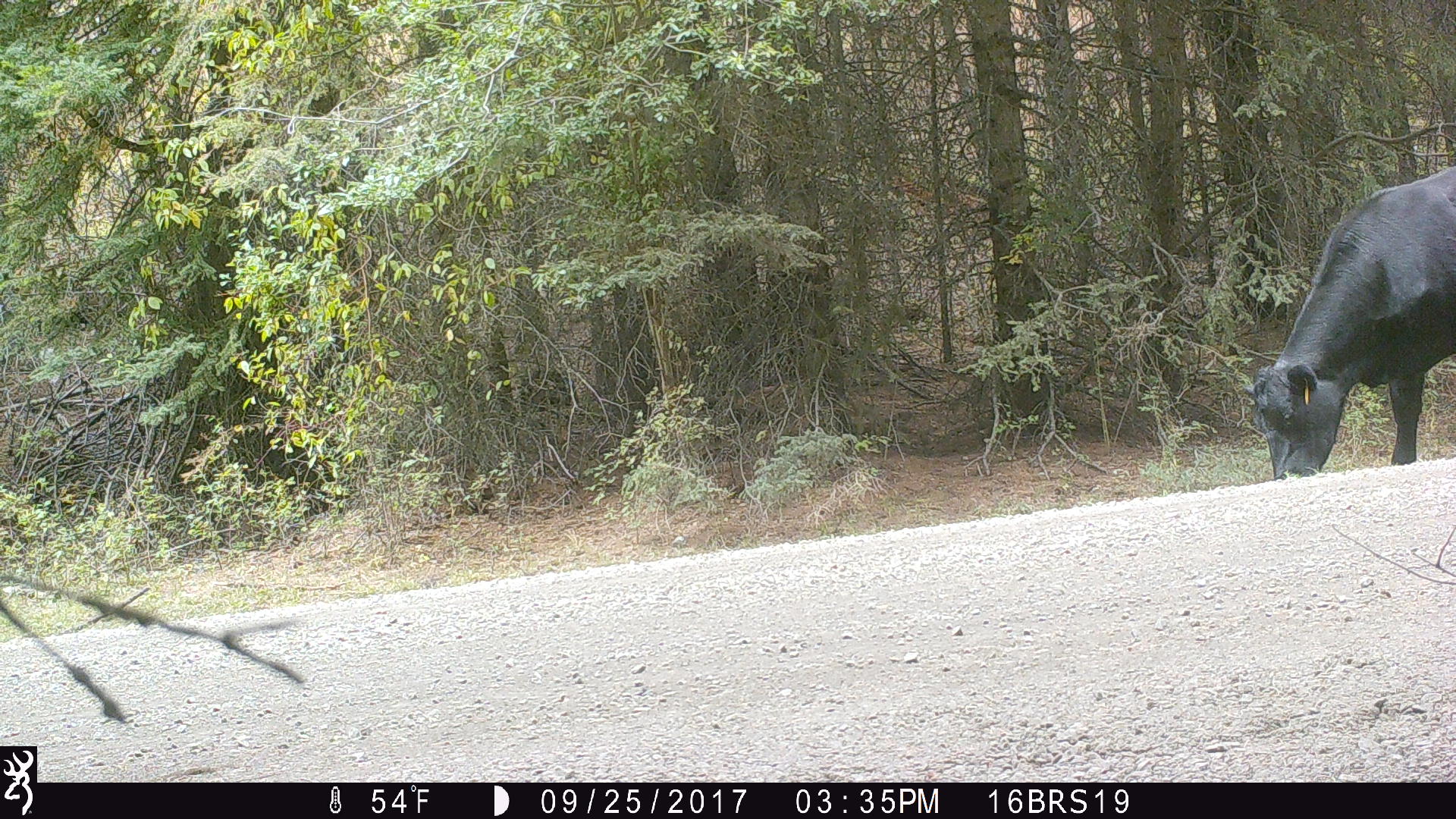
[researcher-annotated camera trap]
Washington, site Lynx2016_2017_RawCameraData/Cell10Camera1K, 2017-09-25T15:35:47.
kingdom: Animalia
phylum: Chordata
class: Mammalia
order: Artiodactyla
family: Bovidae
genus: Bos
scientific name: Bos taurus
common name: domestic cattle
Domestic cattle (Bos taurus). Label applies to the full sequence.